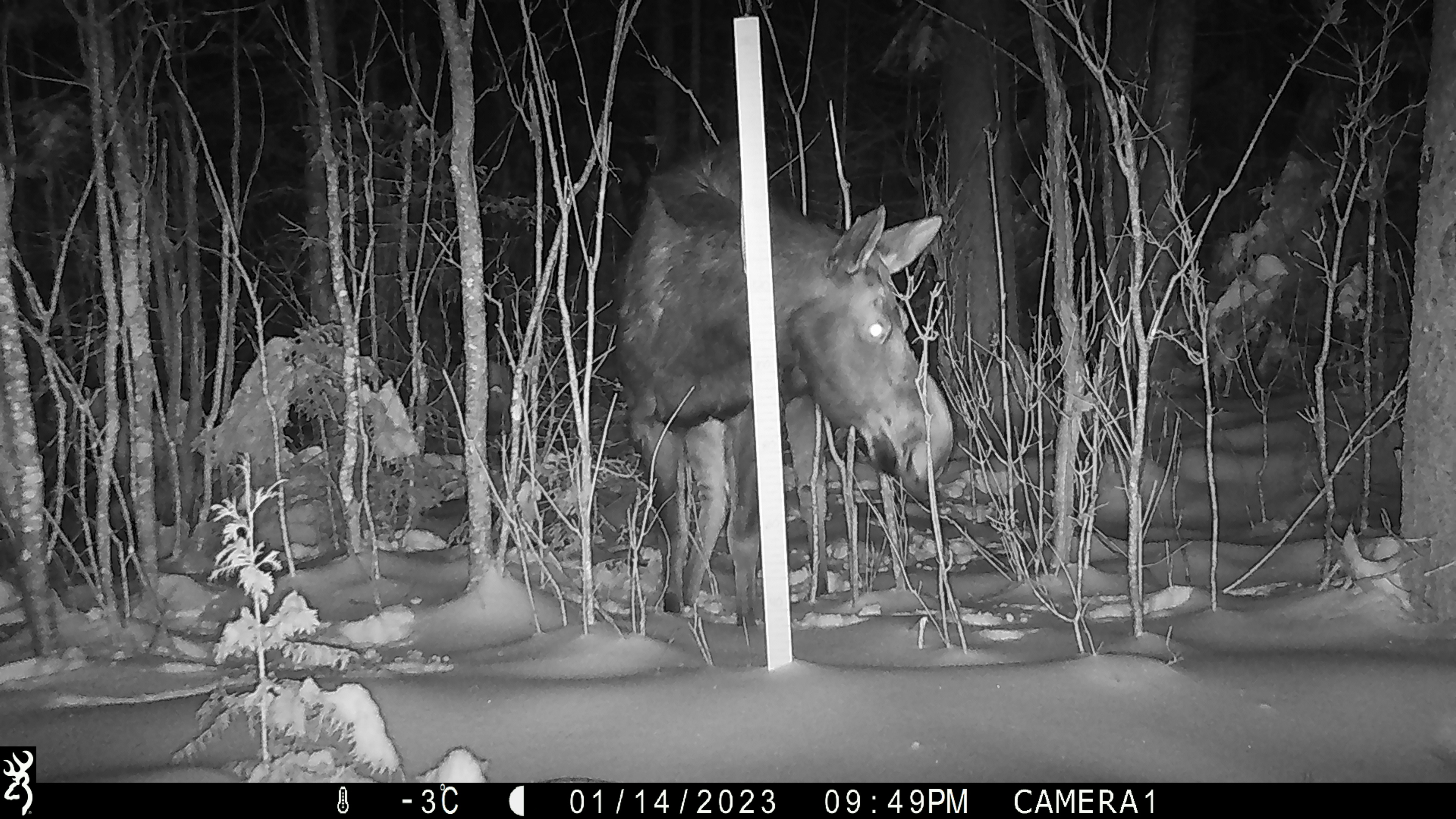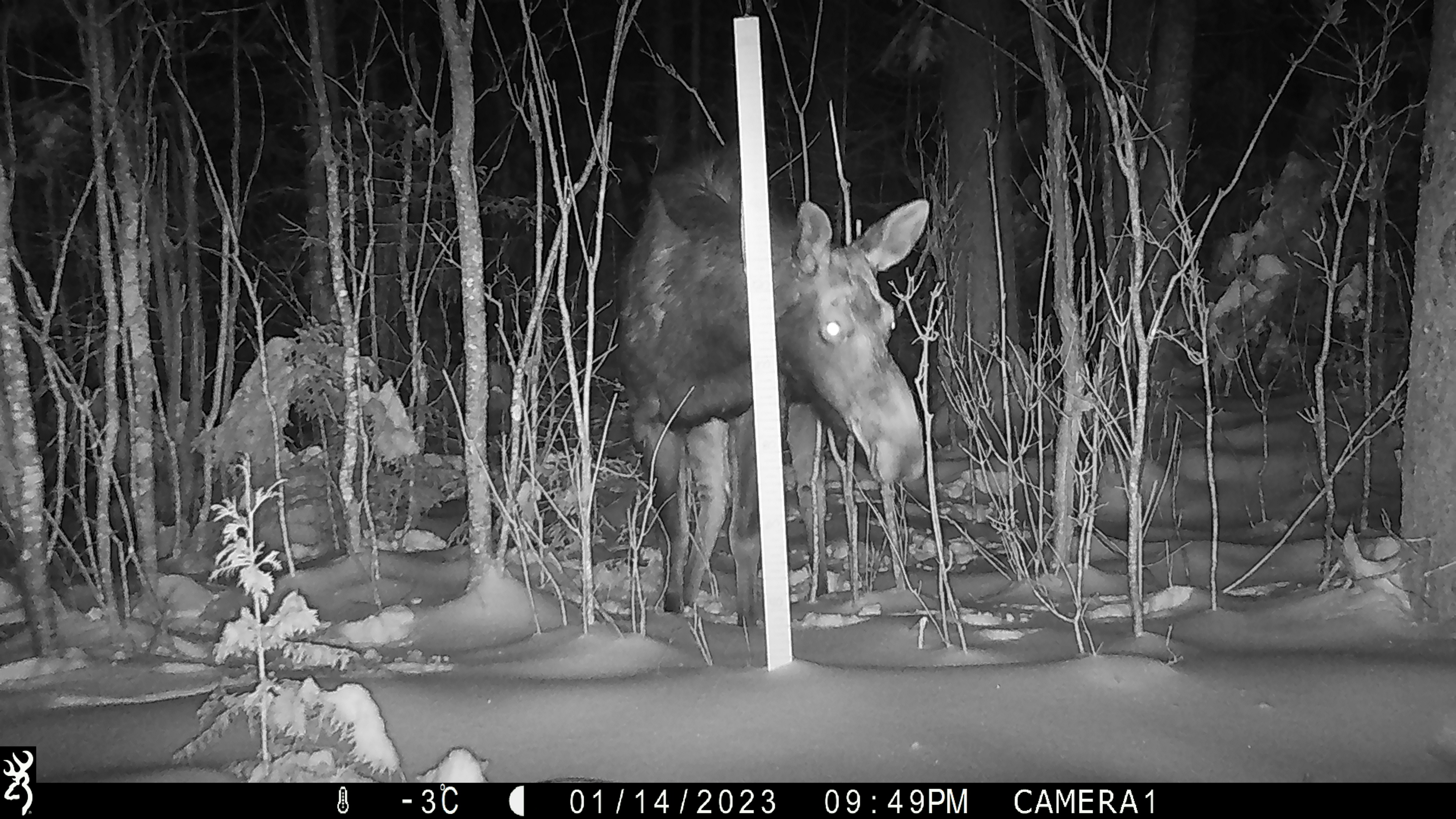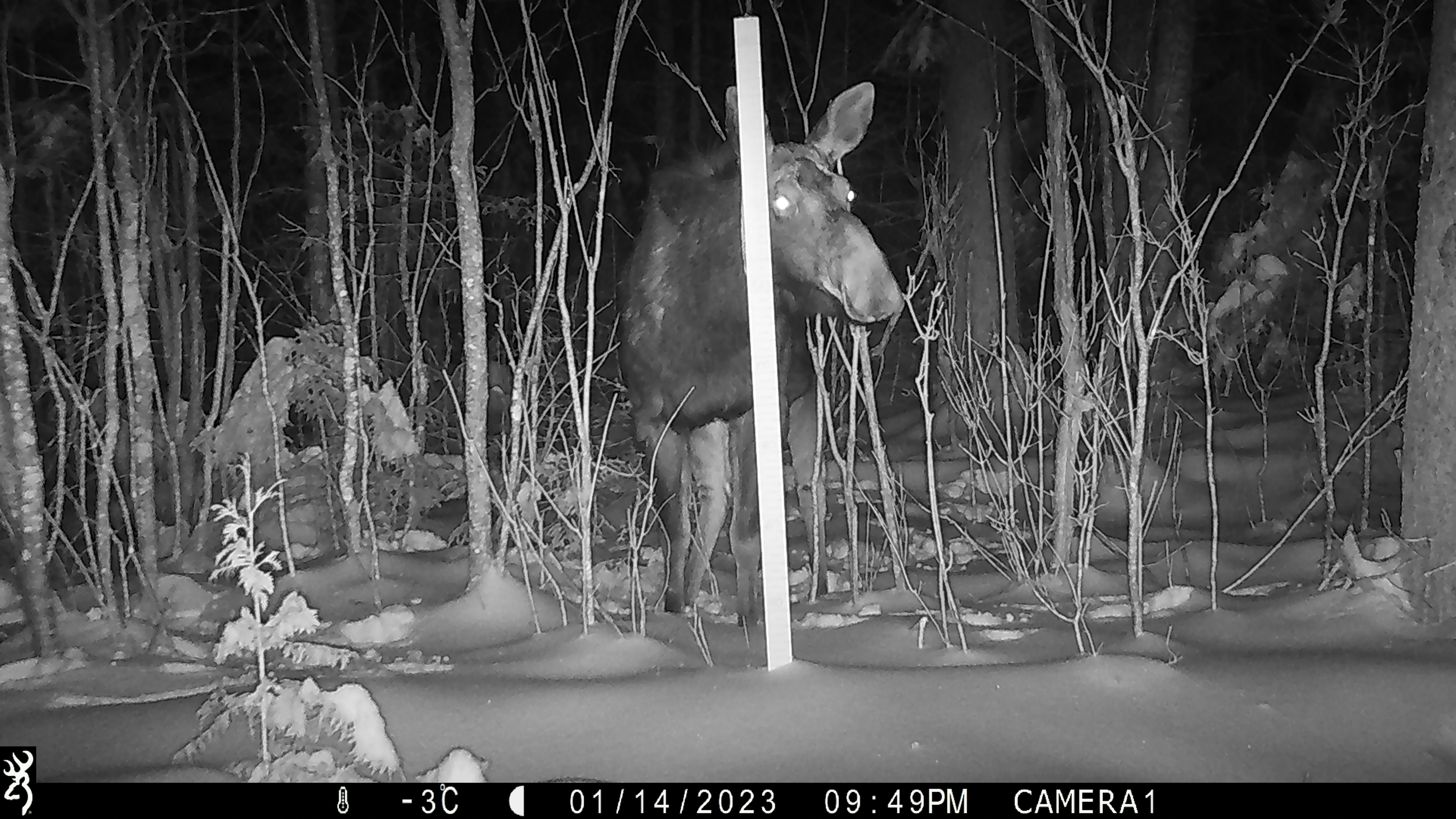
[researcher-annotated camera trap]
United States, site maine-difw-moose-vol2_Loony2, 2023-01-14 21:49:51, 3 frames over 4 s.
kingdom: Animalia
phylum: Chordata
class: Mammalia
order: Artiodactyla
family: Cervidae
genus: Alces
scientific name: Alces alces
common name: moose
Moose (Alces alces).